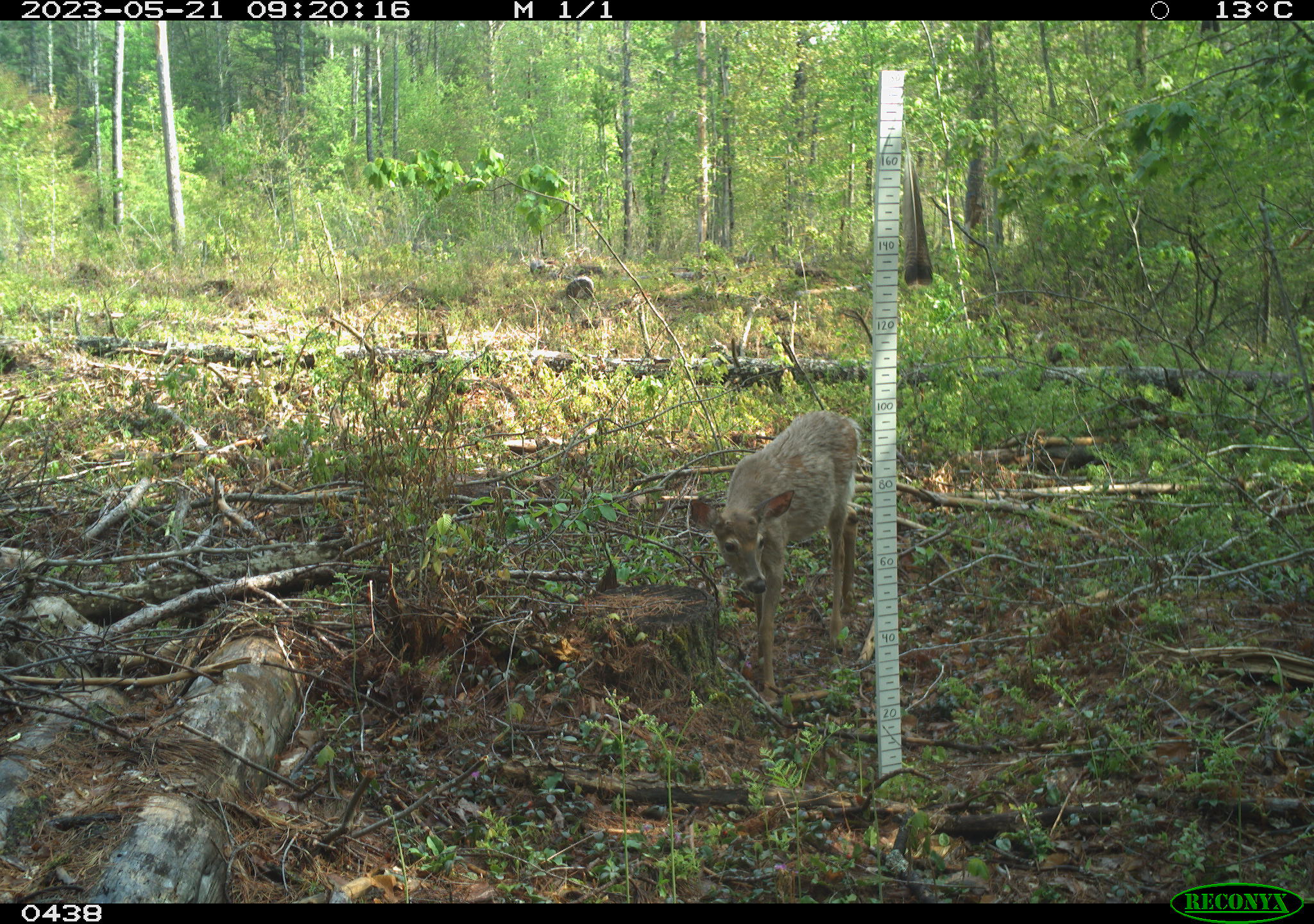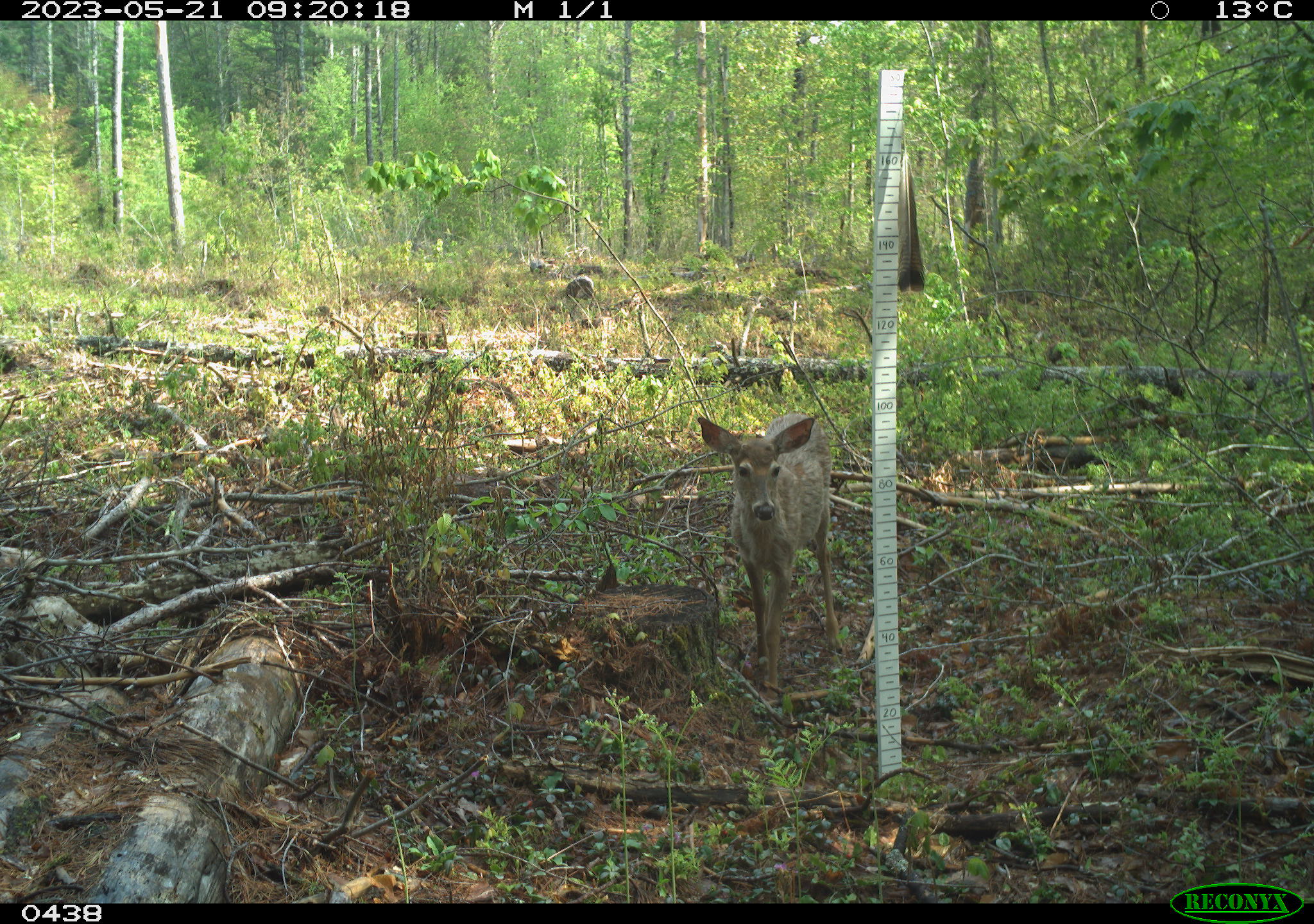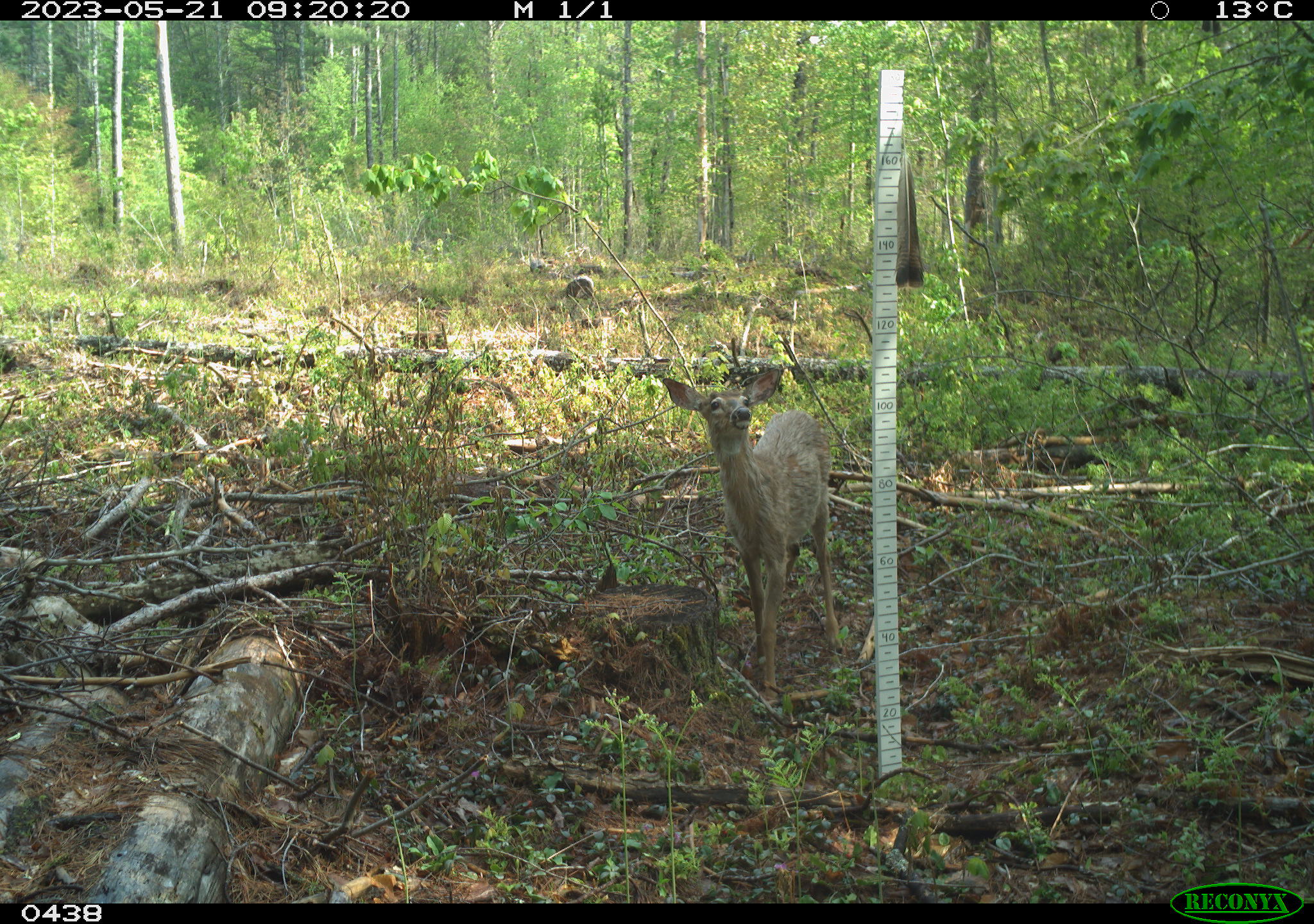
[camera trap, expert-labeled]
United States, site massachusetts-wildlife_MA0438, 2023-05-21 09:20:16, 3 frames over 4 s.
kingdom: Animalia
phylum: Chordata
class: Mammalia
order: Artiodactyla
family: Cervidae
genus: Odocoileus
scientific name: Odocoileus virginianus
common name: white-tailed deer